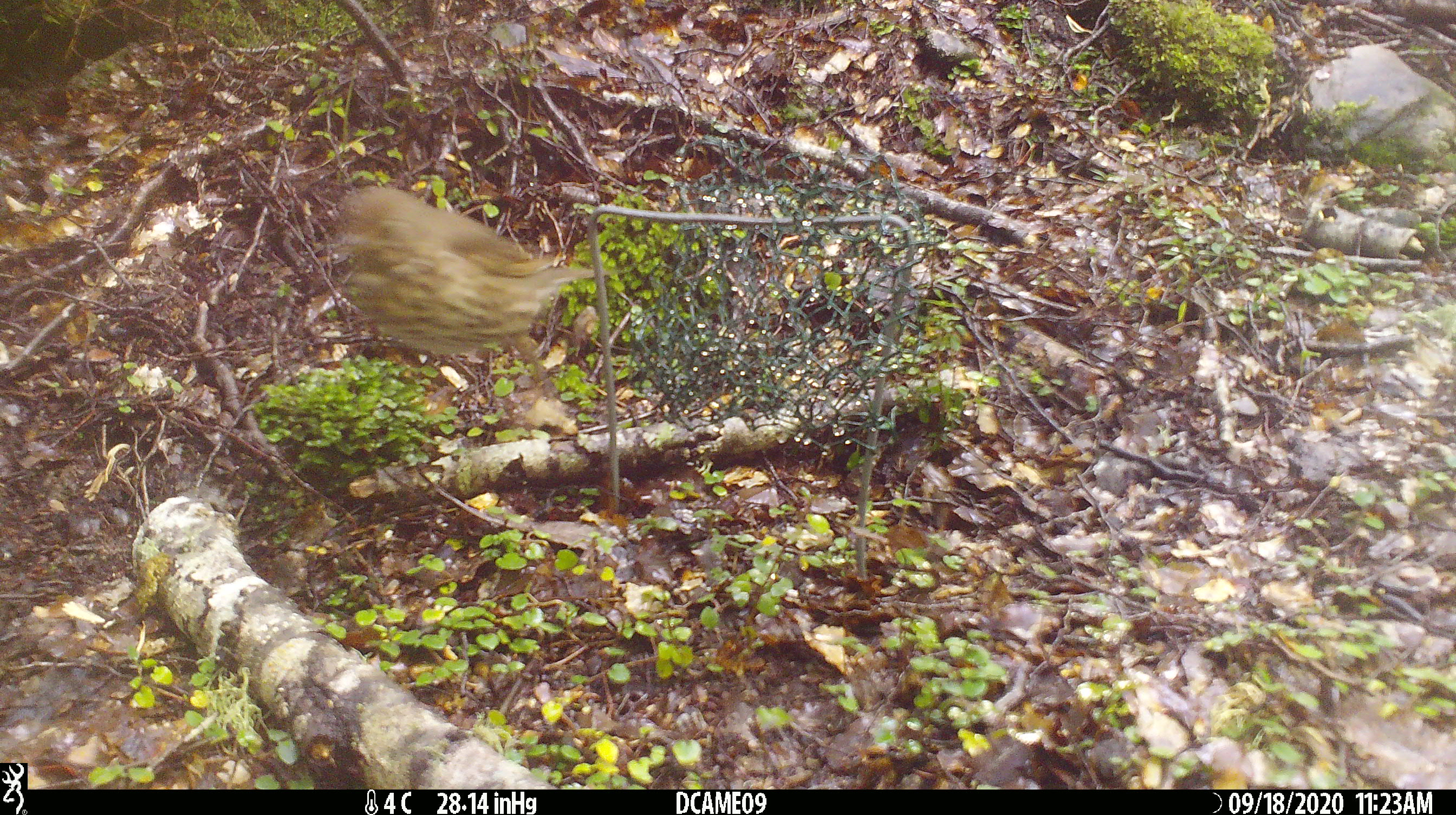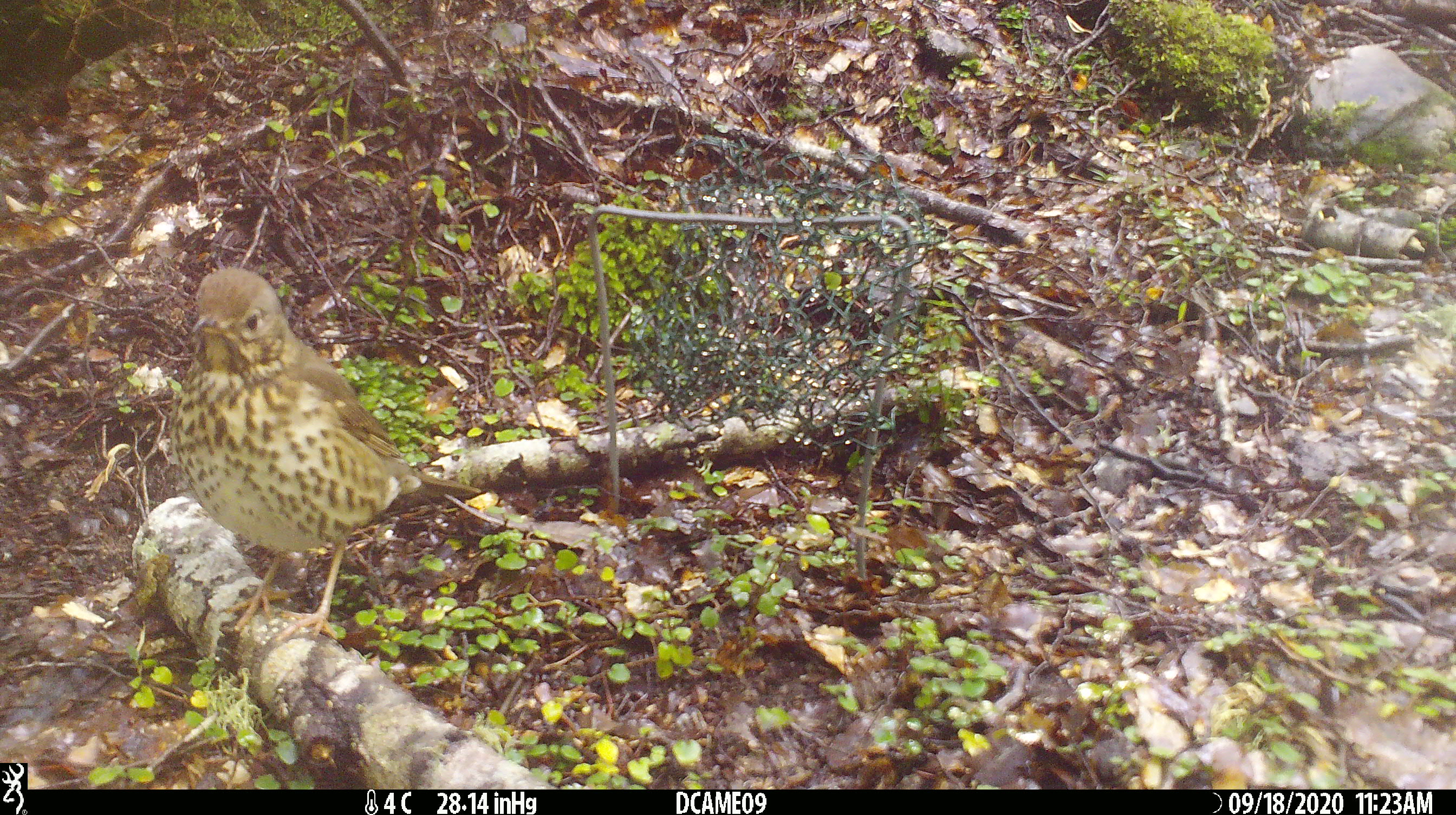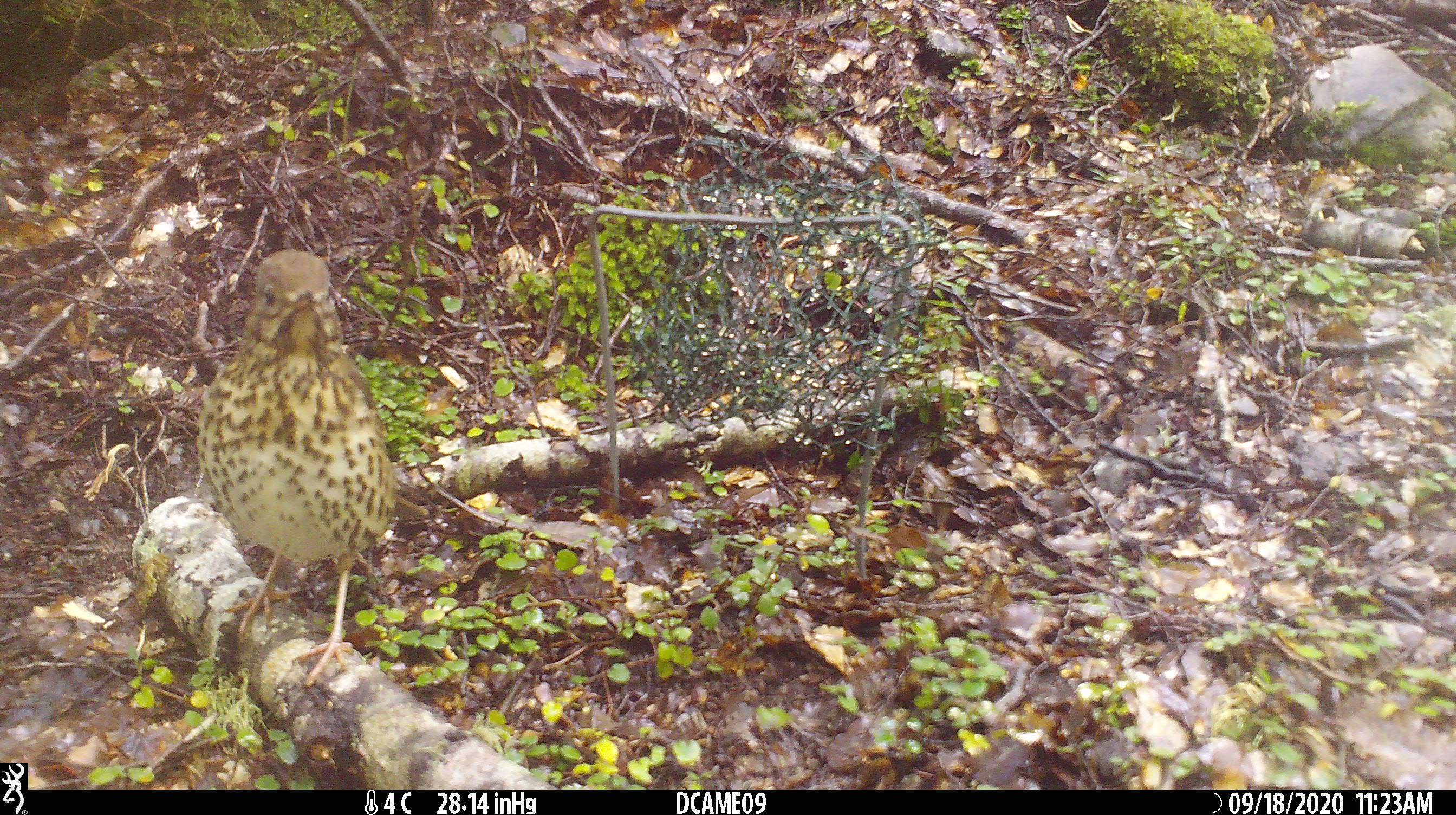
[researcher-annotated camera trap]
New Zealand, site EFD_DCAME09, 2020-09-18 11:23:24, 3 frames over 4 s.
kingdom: Animalia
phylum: Chordata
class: Aves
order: Passeriformes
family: Turdidae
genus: Turdus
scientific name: Turdus philomelos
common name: song thrush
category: thrush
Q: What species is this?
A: Thrush (song thrush) (Turdus philomelos).